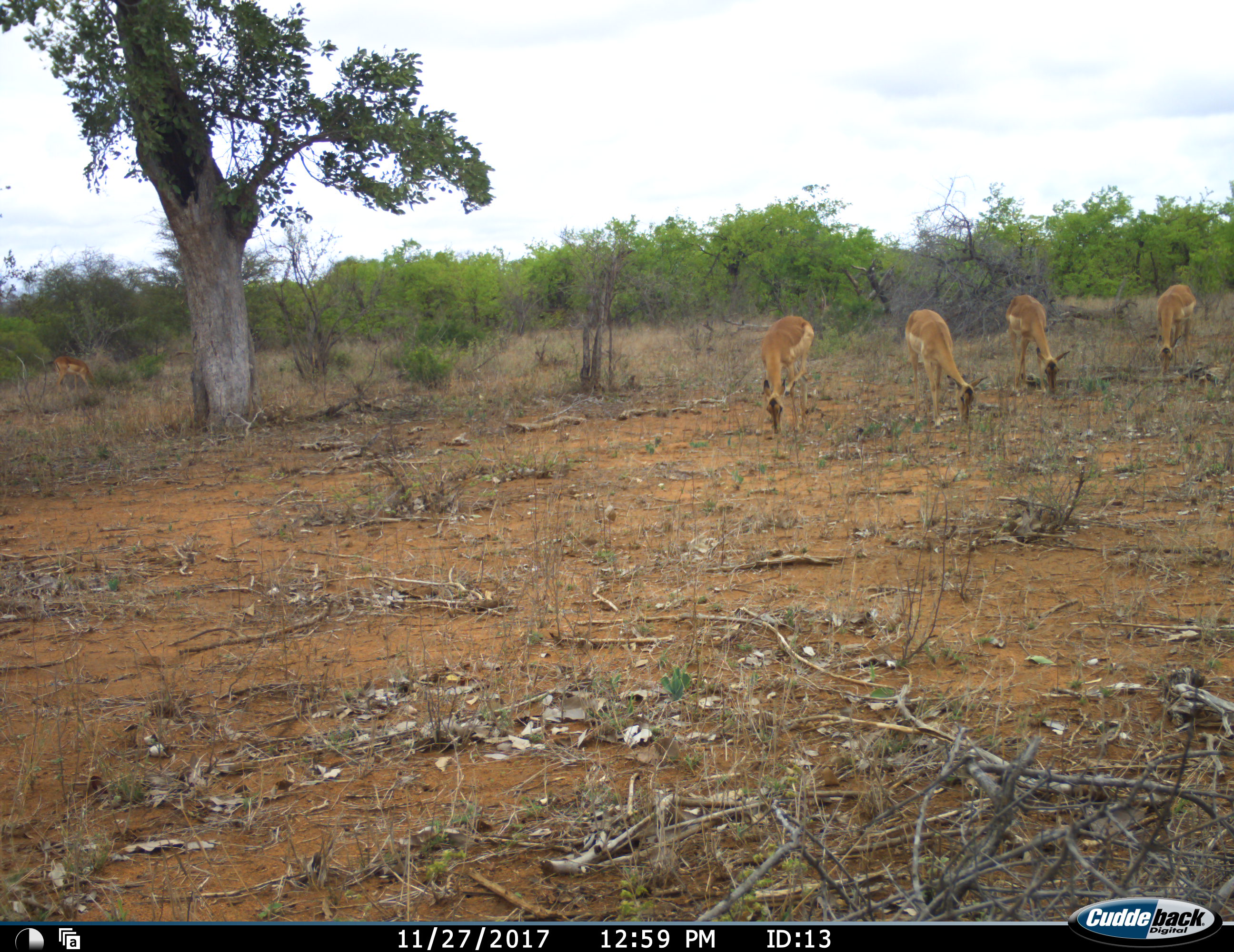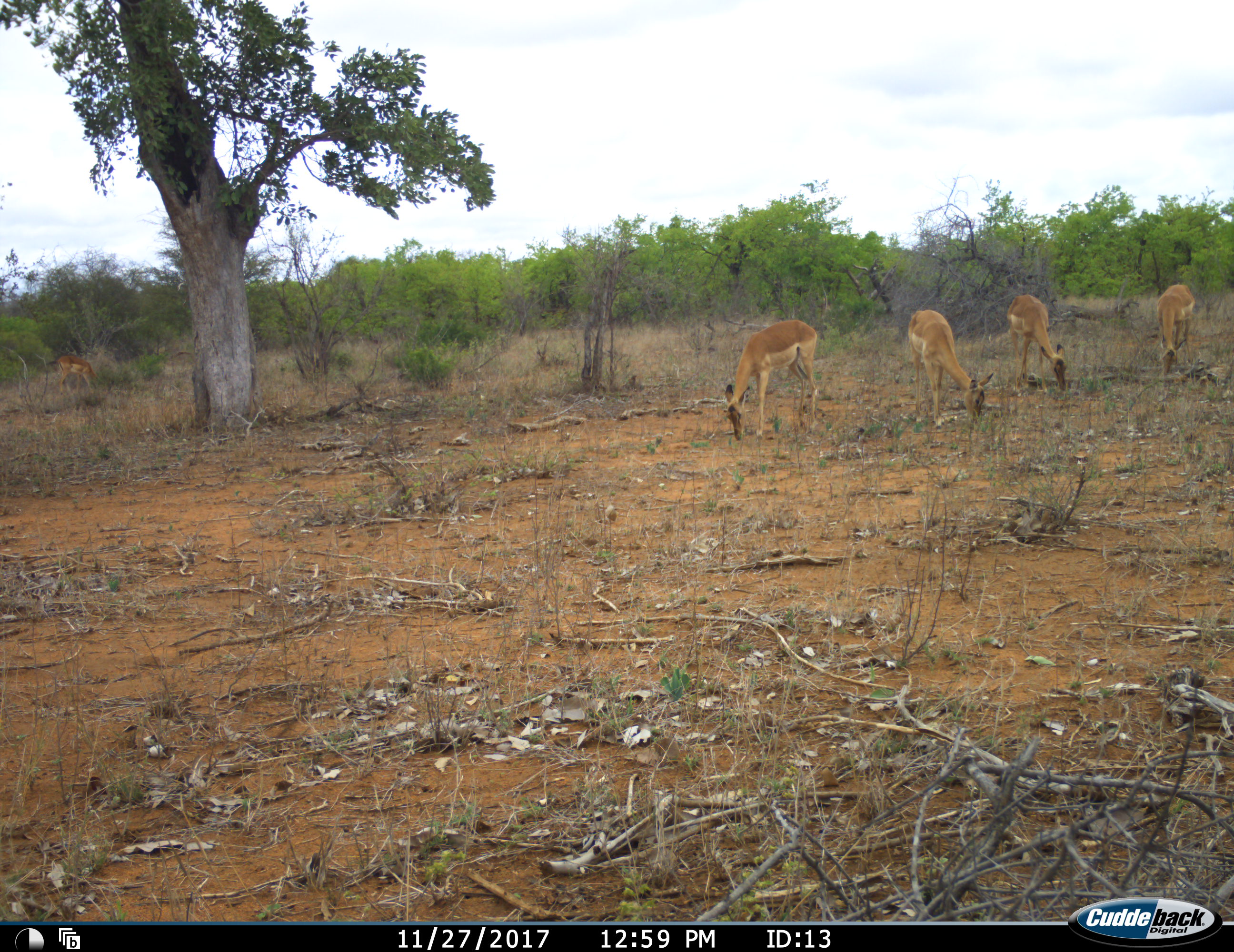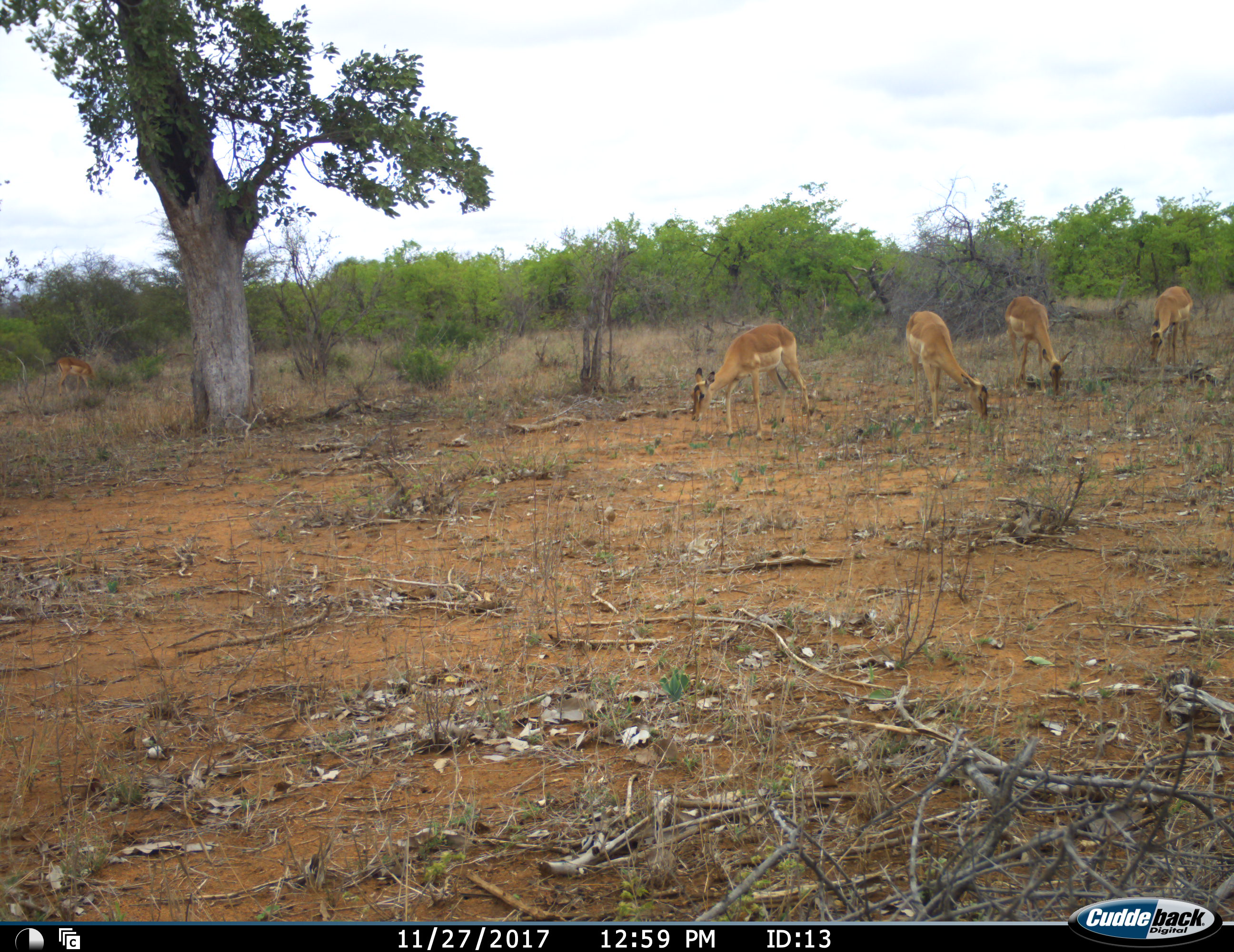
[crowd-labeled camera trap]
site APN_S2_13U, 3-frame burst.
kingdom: Animalia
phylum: Chordata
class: Mammalia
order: Artiodactyla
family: Bovidae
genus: Aepyceros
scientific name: Aepyceros melampus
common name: impala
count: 5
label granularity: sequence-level